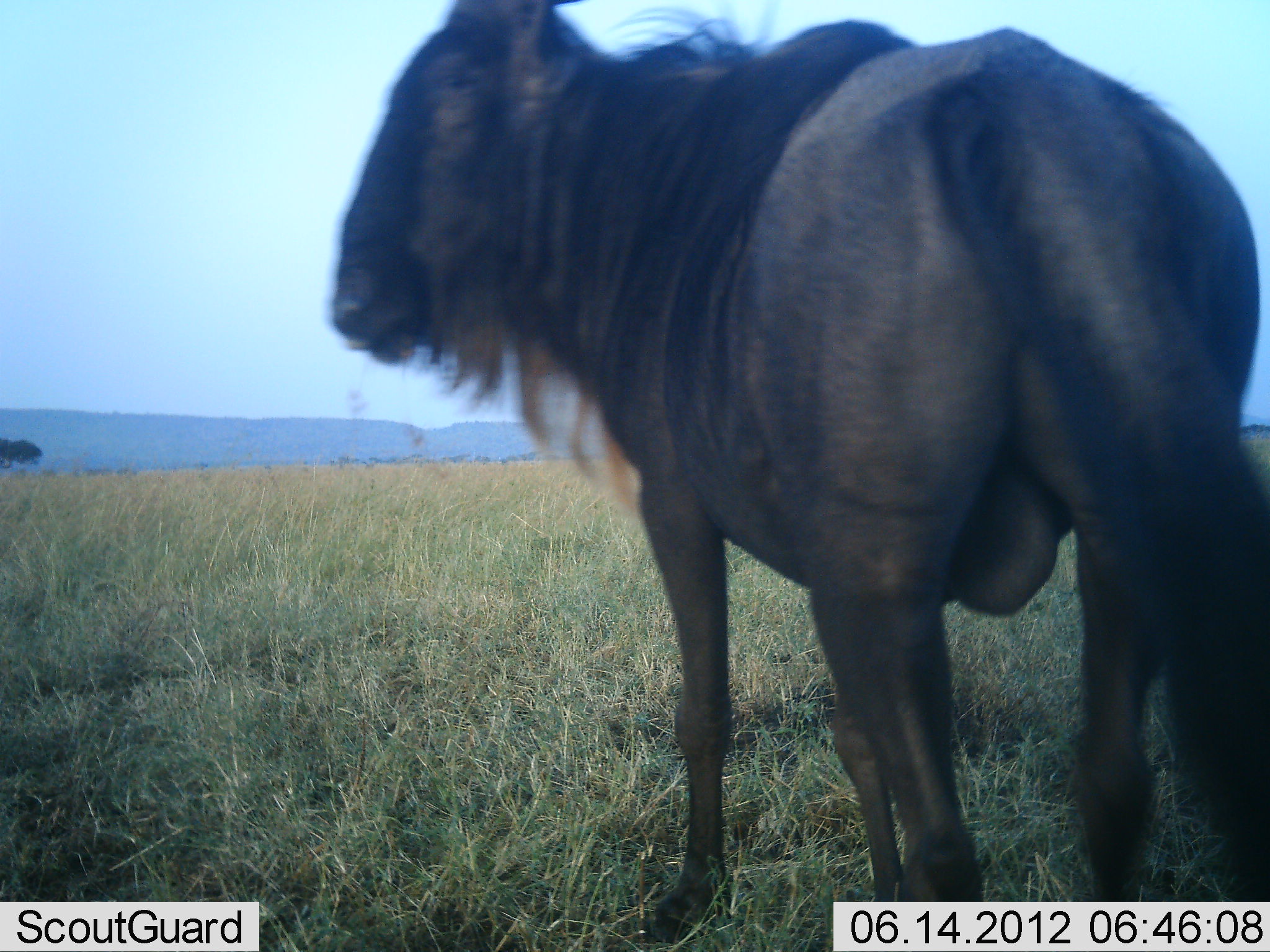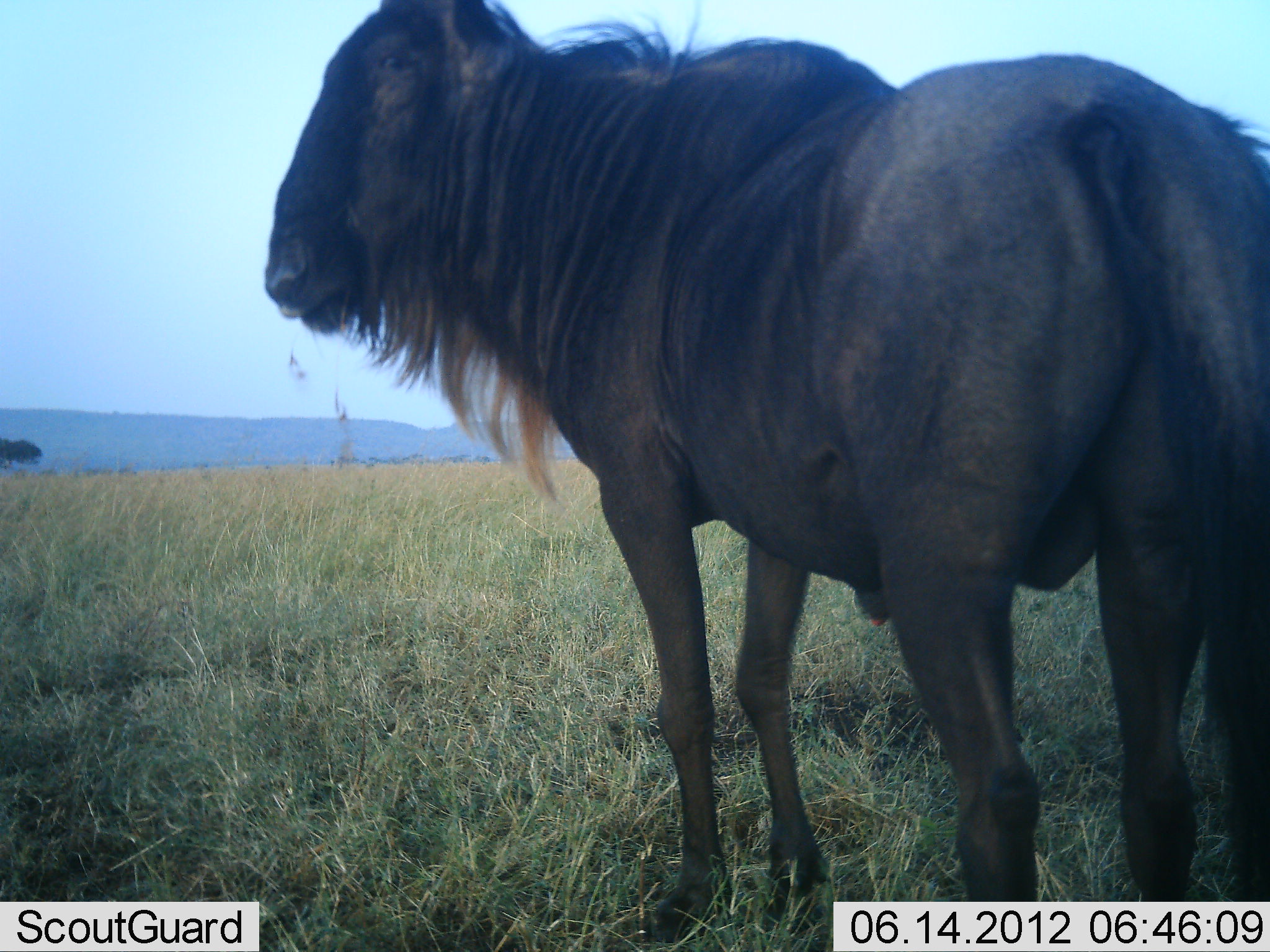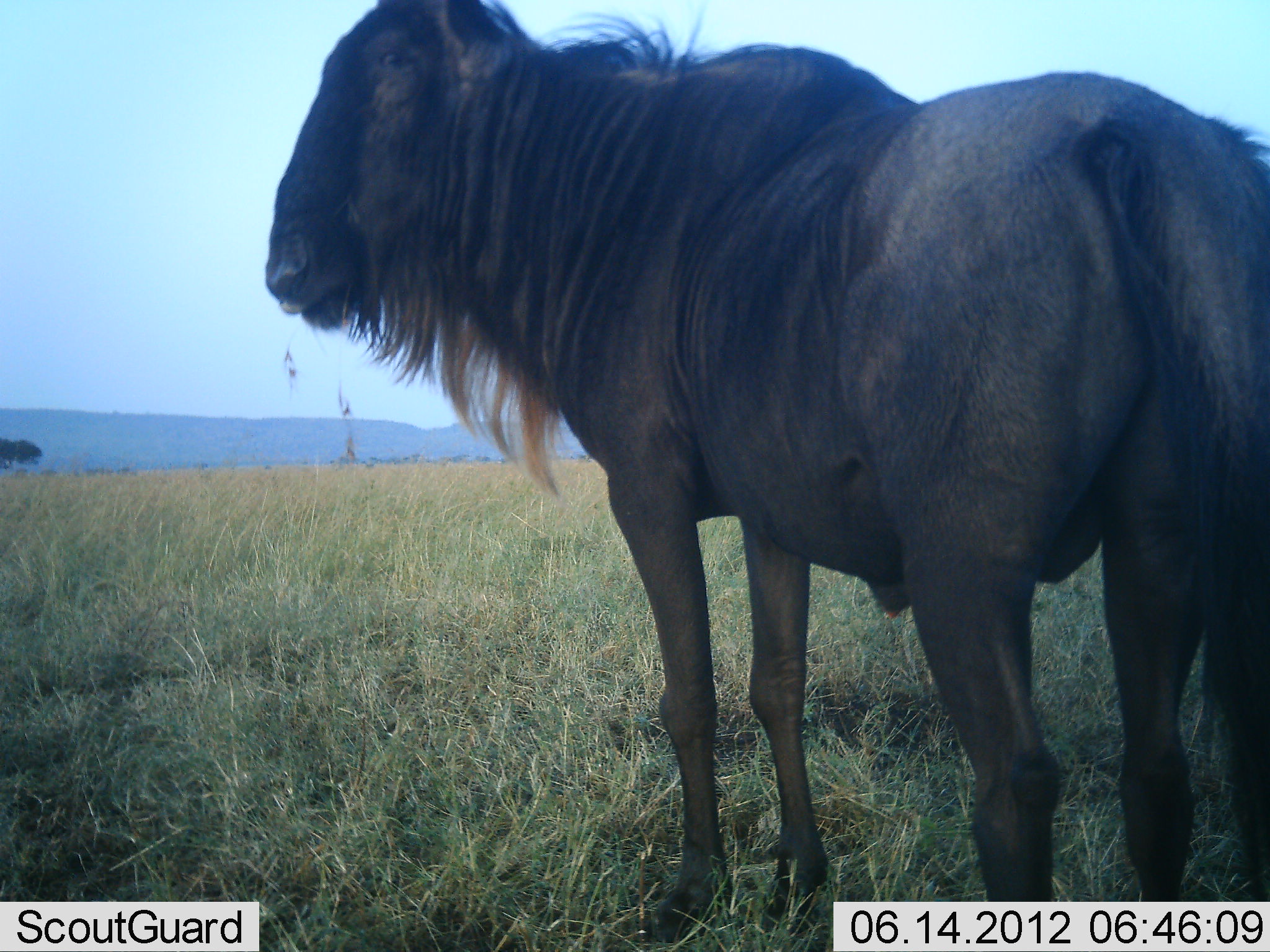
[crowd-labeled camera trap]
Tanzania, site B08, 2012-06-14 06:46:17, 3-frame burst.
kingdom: Animalia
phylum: Chordata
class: Mammalia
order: Artiodactyla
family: Bovidae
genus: Connochaetes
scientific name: Connochaetes taurinus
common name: blue wildebeest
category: wildebeest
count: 1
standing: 100%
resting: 0%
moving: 0%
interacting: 0%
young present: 0%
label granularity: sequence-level